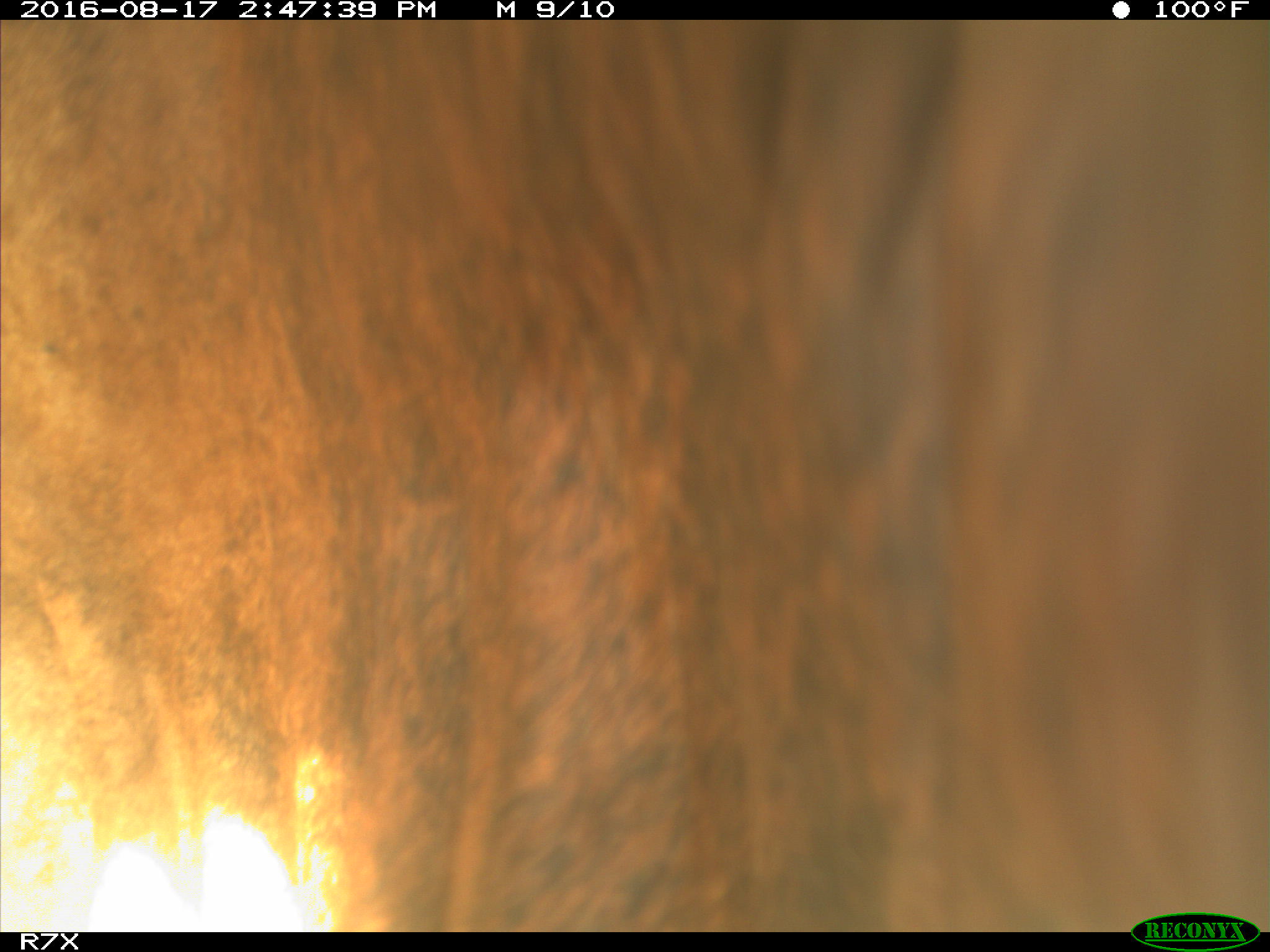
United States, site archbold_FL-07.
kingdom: Animalia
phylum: Chordata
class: Mammalia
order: Artiodactyla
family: Bovidae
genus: Bos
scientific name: Bos taurus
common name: domestic cow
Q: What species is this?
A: Bos taurus (domestic cow).